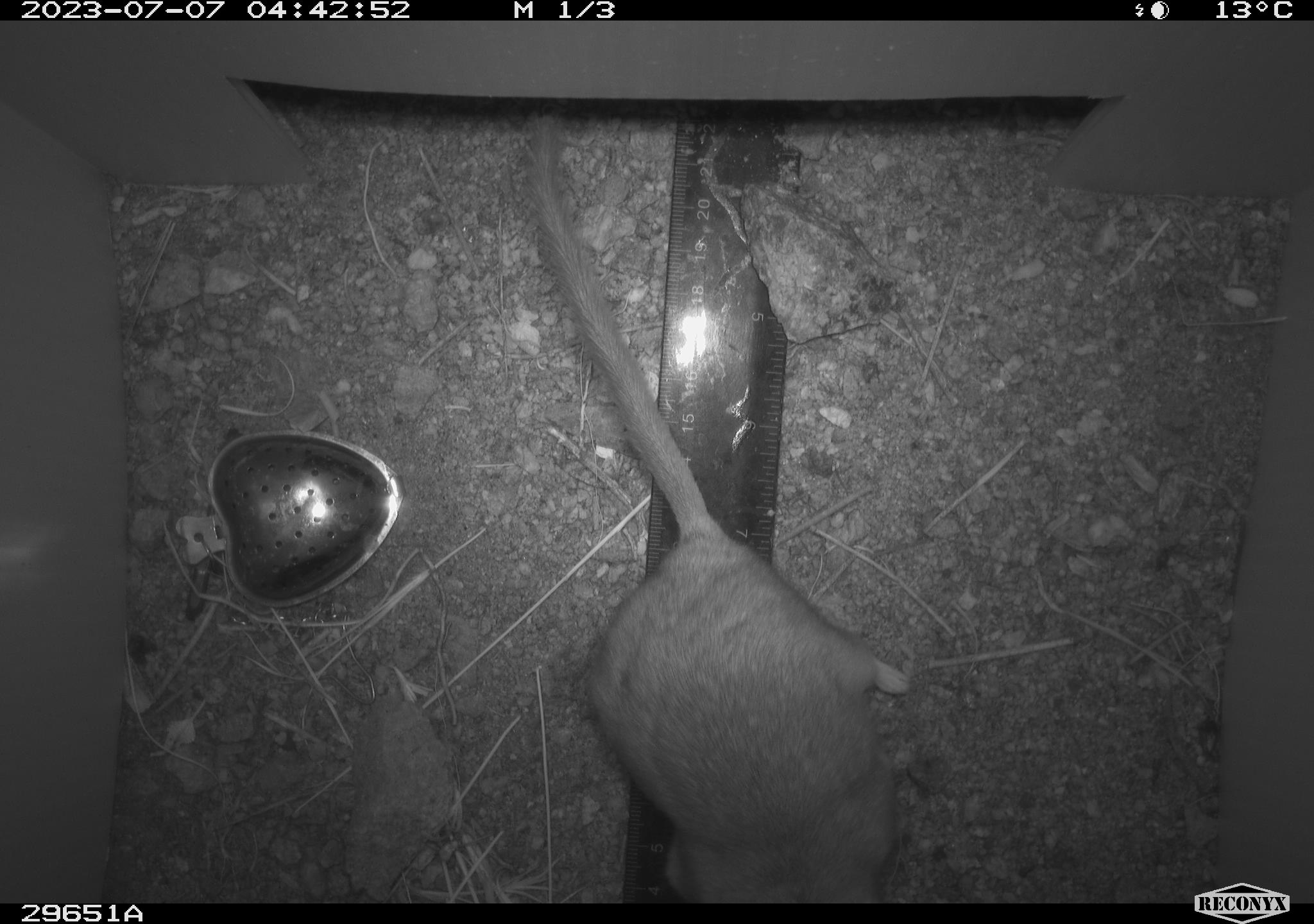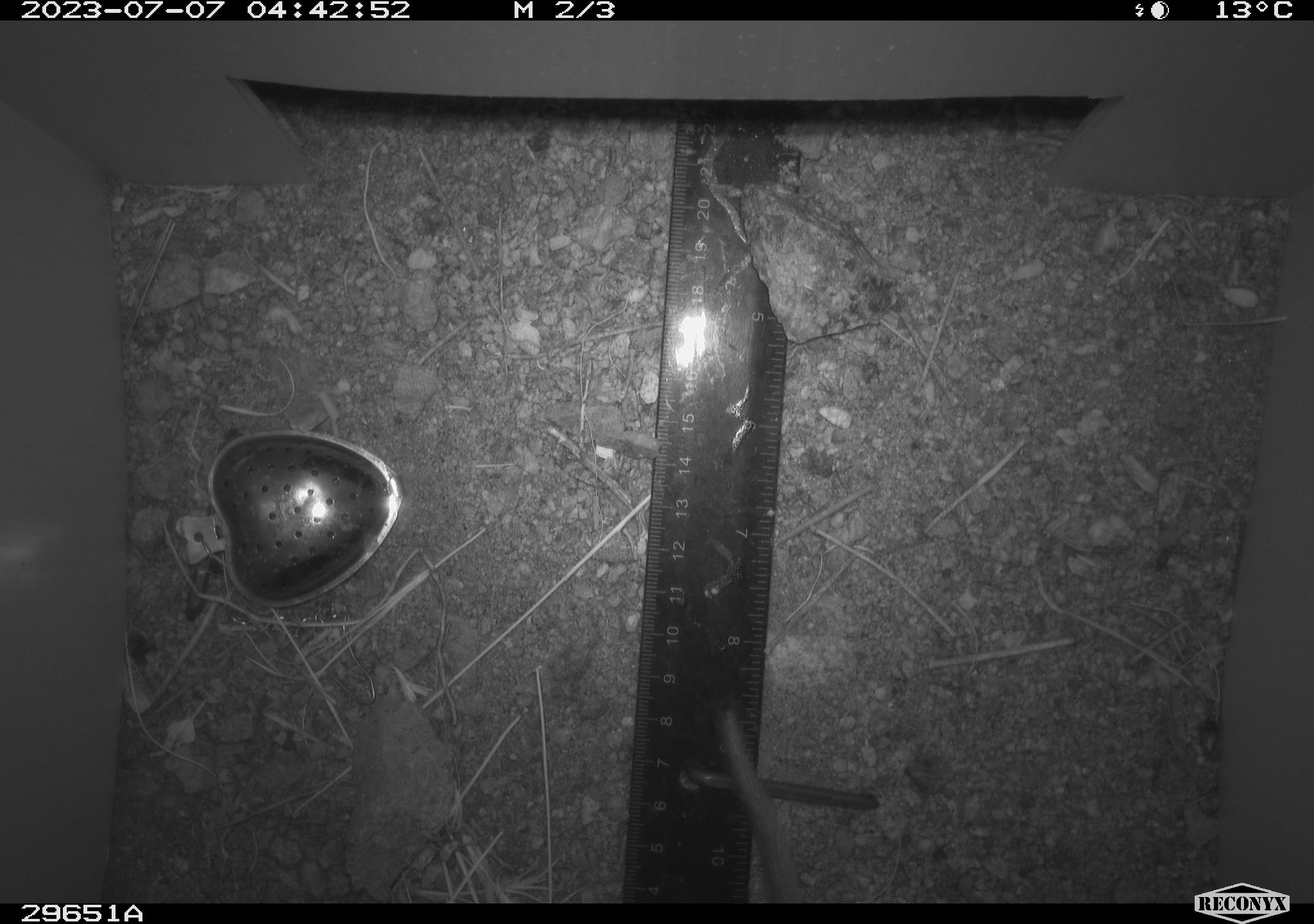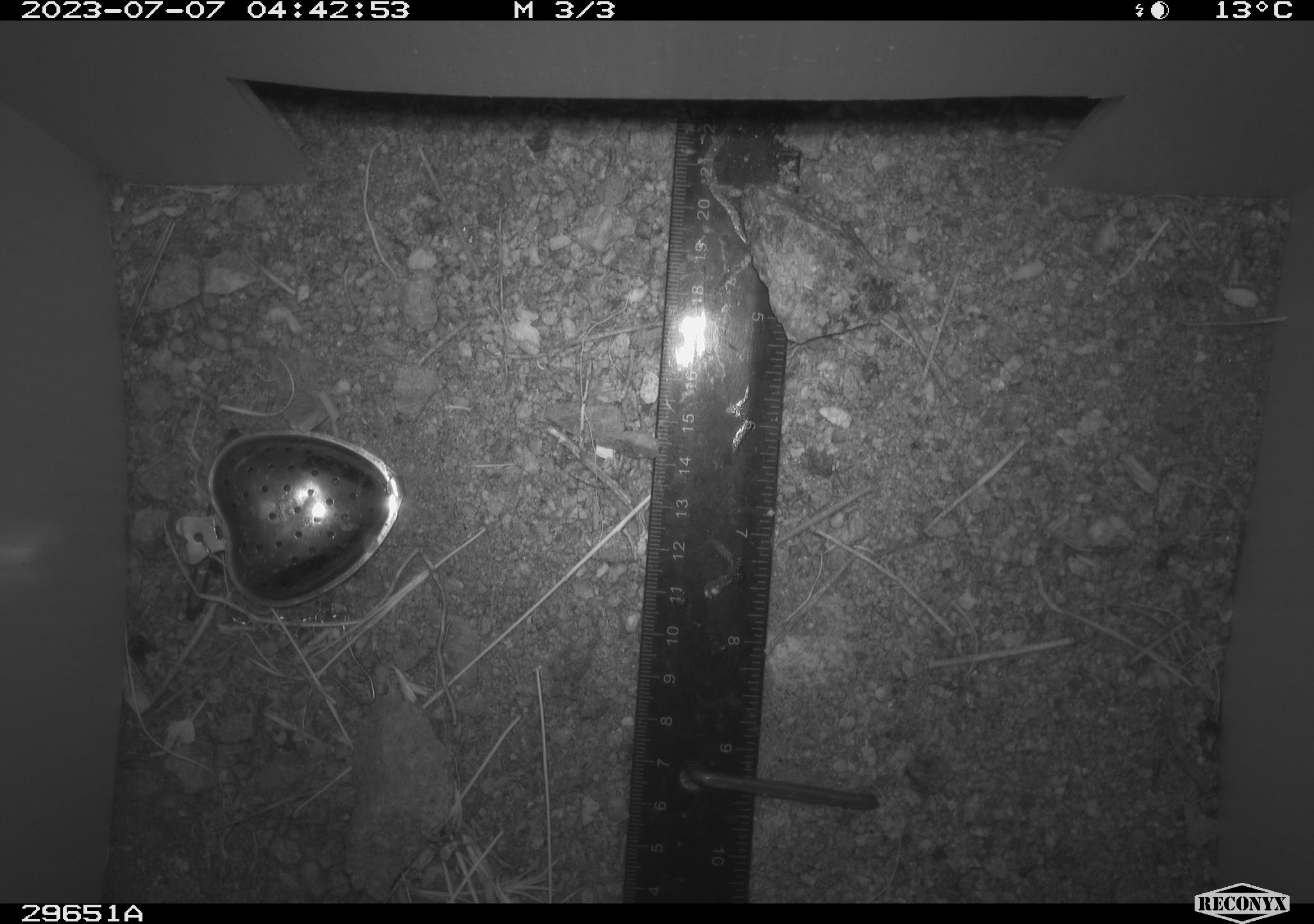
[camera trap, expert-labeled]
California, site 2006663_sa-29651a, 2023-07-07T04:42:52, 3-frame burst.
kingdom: Animalia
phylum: Chordata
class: Mammalia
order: Rodentia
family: Cricetidae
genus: Neotoma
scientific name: Neotoma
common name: pack rat or woodrat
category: neotoma species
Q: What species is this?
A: Neotoma species (pack rat or woodrat) (Neotoma).